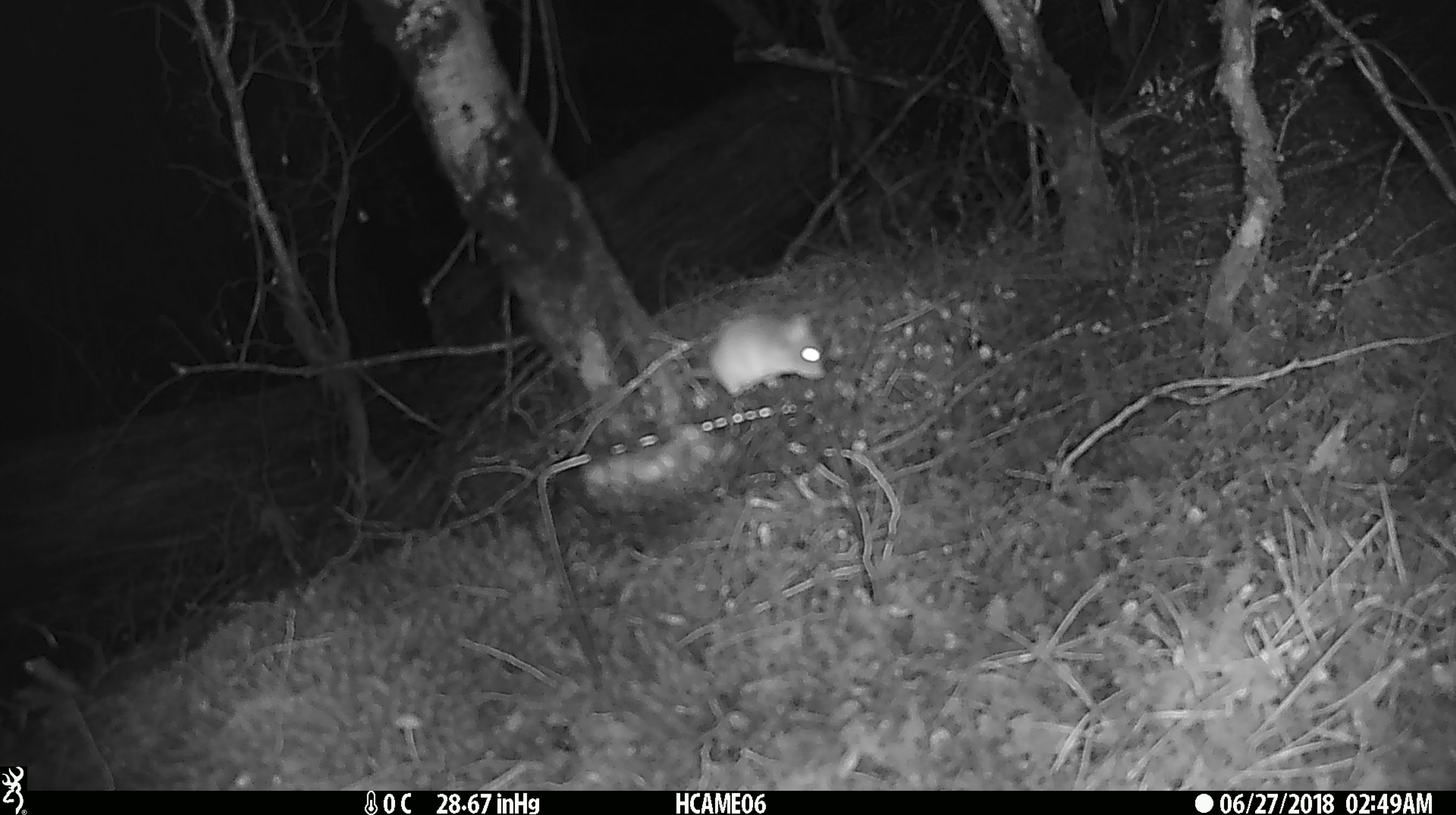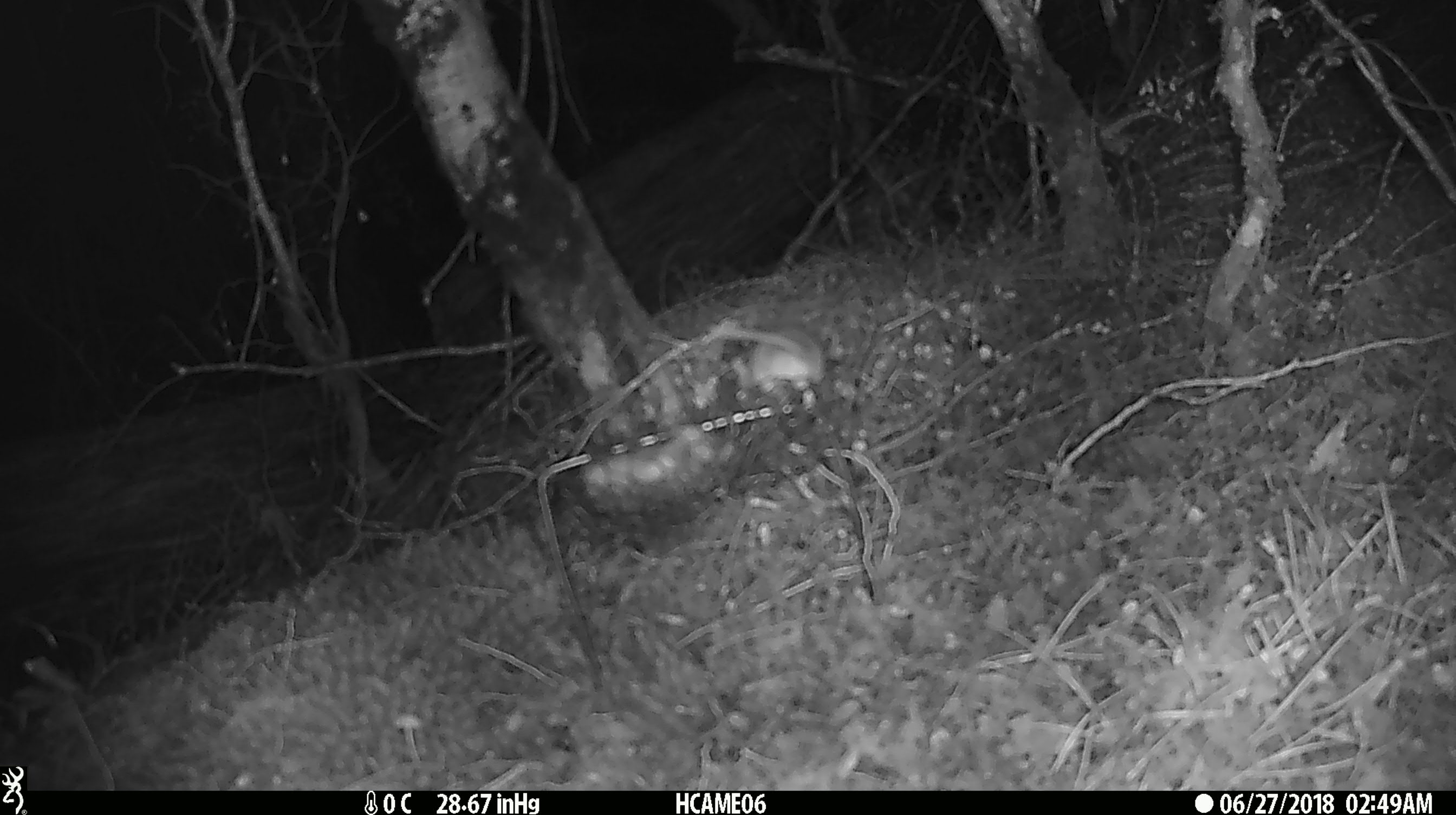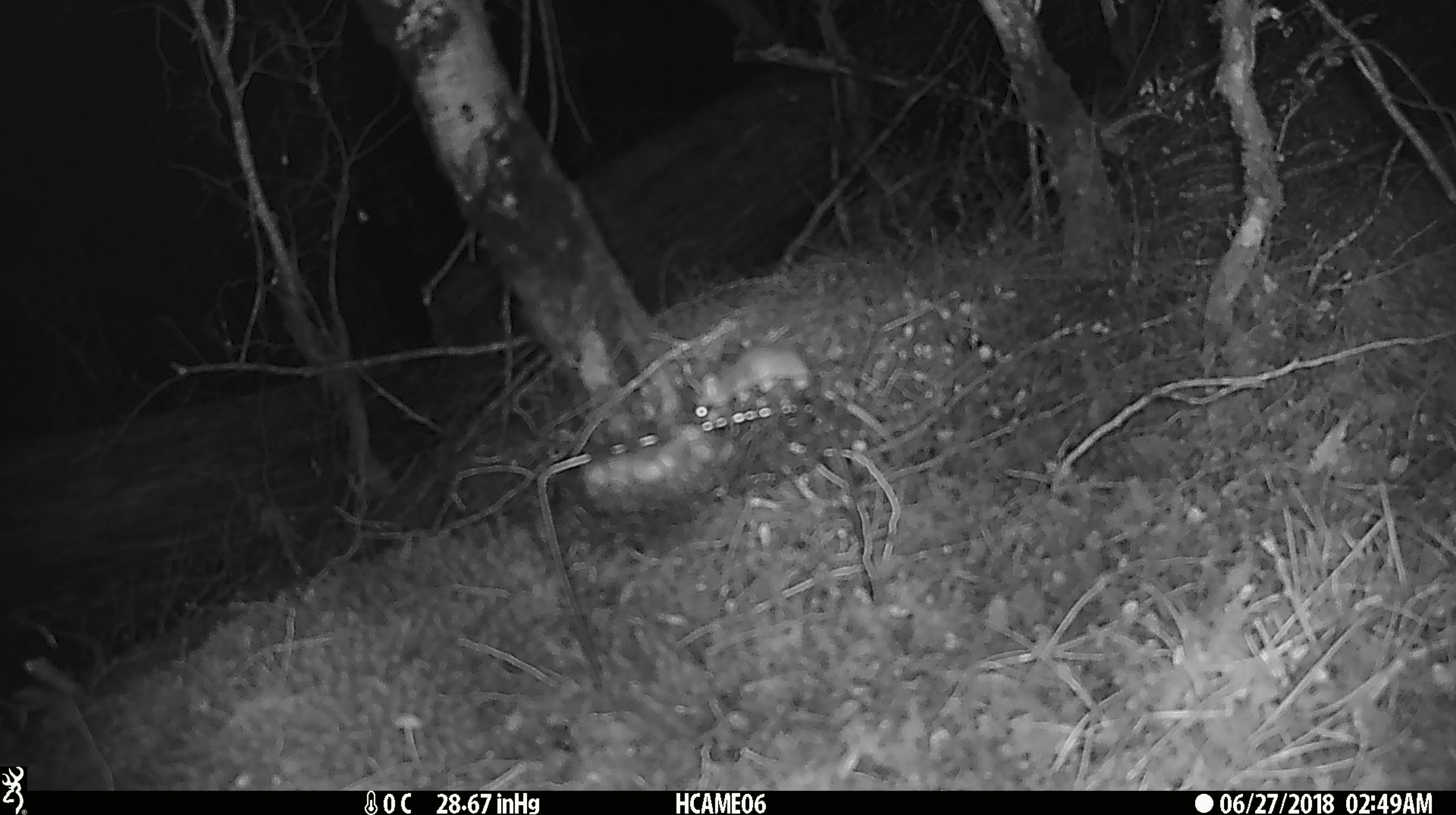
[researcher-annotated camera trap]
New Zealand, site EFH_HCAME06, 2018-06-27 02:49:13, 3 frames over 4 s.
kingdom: Animalia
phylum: Chordata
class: Mammalia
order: Rodentia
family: Muridae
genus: Mus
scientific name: Mus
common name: mouse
Mouse (Mus).